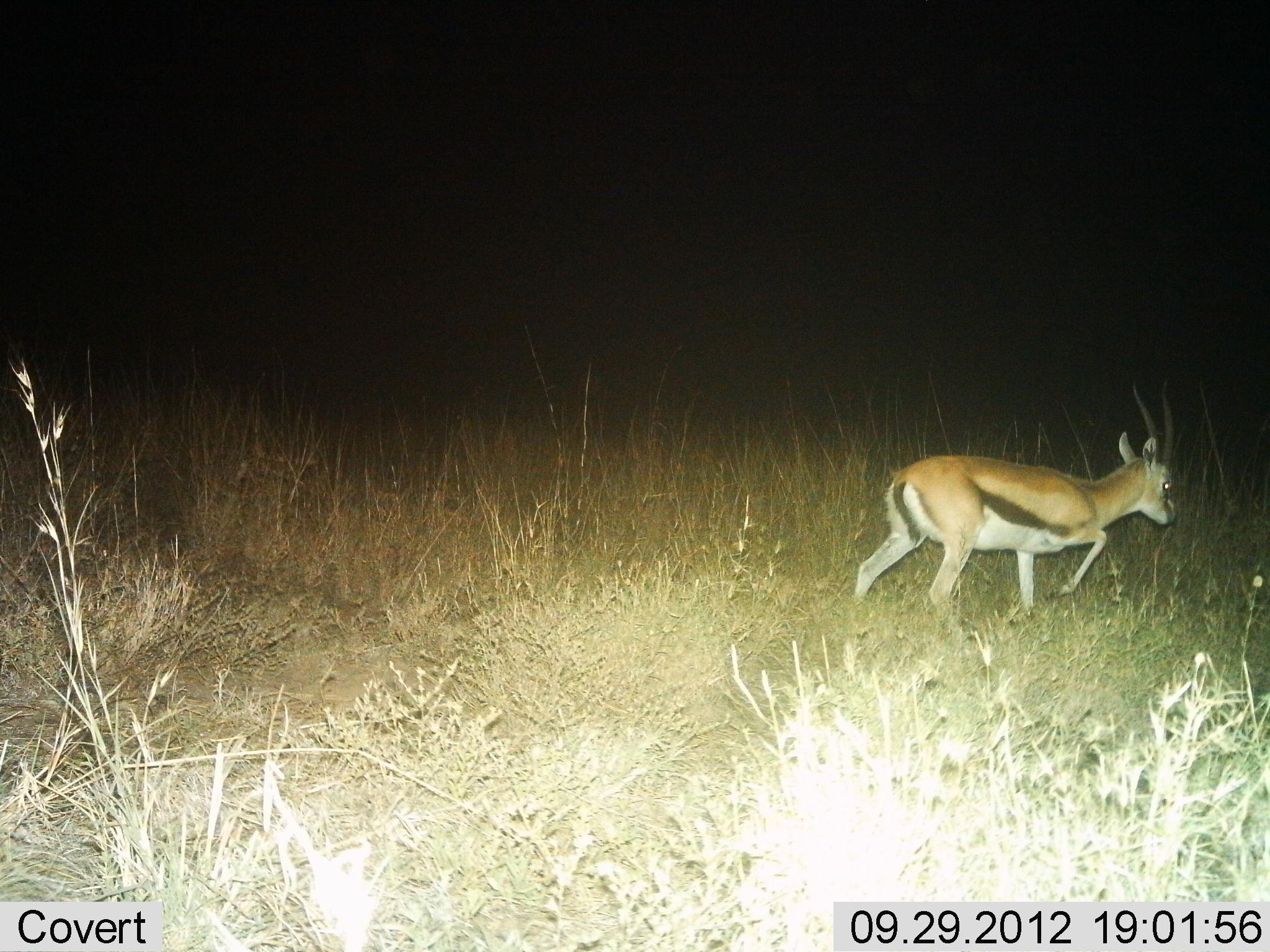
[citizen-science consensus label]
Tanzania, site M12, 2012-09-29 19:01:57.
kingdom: Animalia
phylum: Chordata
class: Mammalia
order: Artiodactyla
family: Bovidae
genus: Eudorcas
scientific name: Eudorcas thomsonii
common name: thomson's gazelle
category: gazellethomsons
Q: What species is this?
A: Gazellethomsons (thomson's gazelle) (Eudorcas thomsonii).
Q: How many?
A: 1.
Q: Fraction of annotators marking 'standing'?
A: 0%.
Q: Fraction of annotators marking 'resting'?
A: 0%.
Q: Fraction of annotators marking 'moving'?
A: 100%.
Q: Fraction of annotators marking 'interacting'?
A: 0%.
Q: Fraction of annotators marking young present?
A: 10%.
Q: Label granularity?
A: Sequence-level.